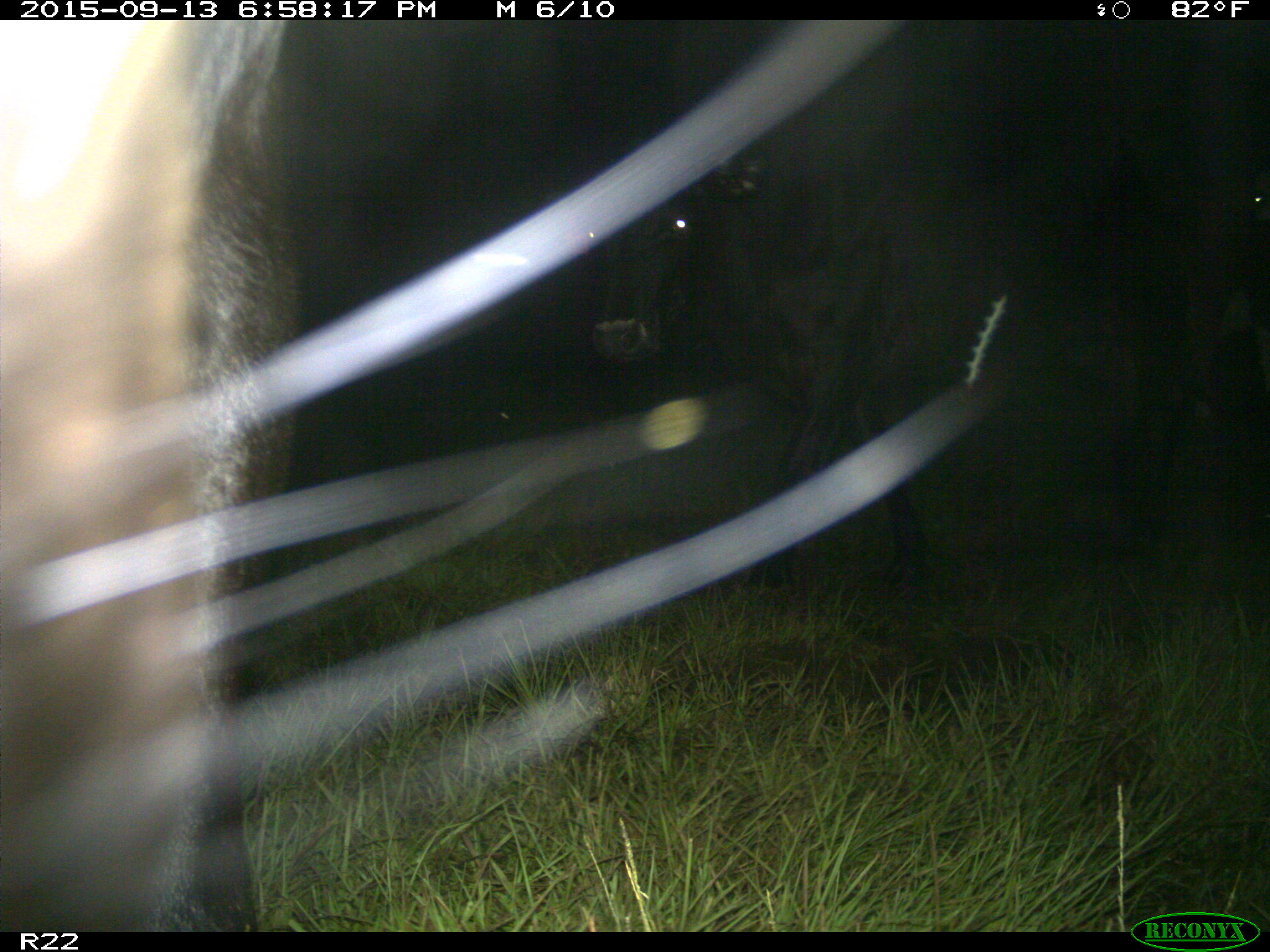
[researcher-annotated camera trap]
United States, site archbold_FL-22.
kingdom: Animalia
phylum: Chordata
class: Mammalia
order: Artiodactyla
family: Bovidae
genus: Bos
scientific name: Bos taurus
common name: domestic cow